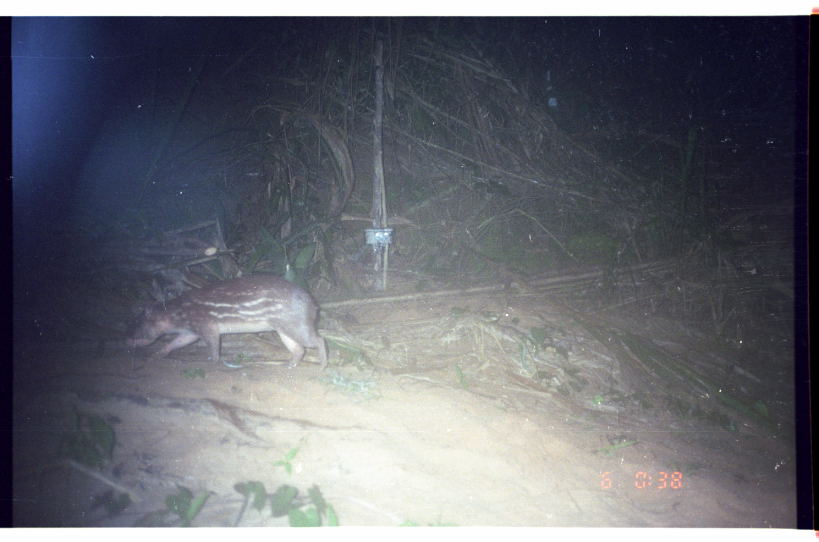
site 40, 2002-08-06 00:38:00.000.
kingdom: Animalia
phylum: Chordata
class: Mammalia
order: Rodentia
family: Cuniculidae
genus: Cuniculus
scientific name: Cuniculus paca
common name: spotted paca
Cuniculus paca (spotted paca).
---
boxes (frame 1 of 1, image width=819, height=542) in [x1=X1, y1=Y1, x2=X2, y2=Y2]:
cuniculus paca: [x1=122, y1=275, x2=329, y2=374]